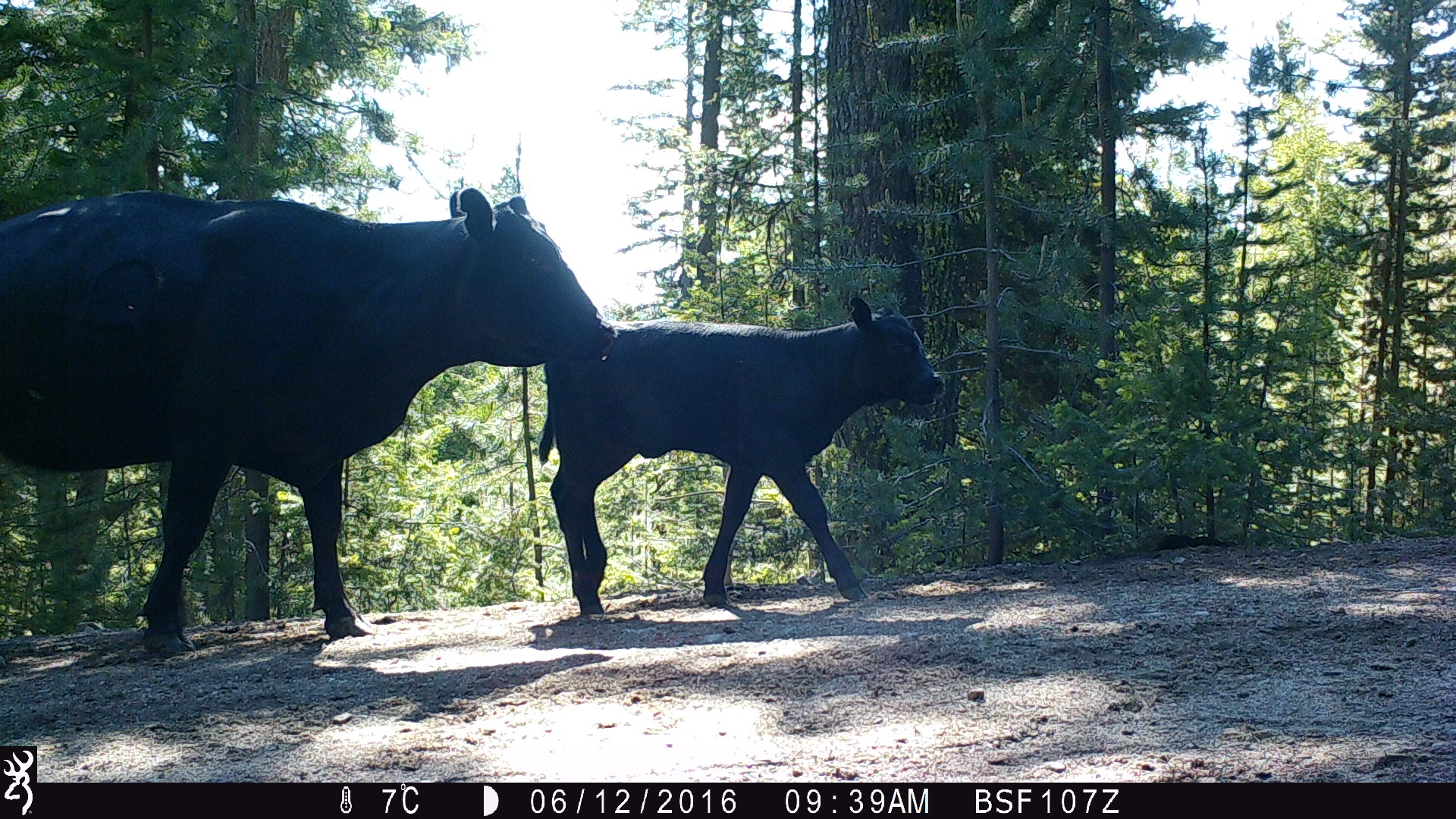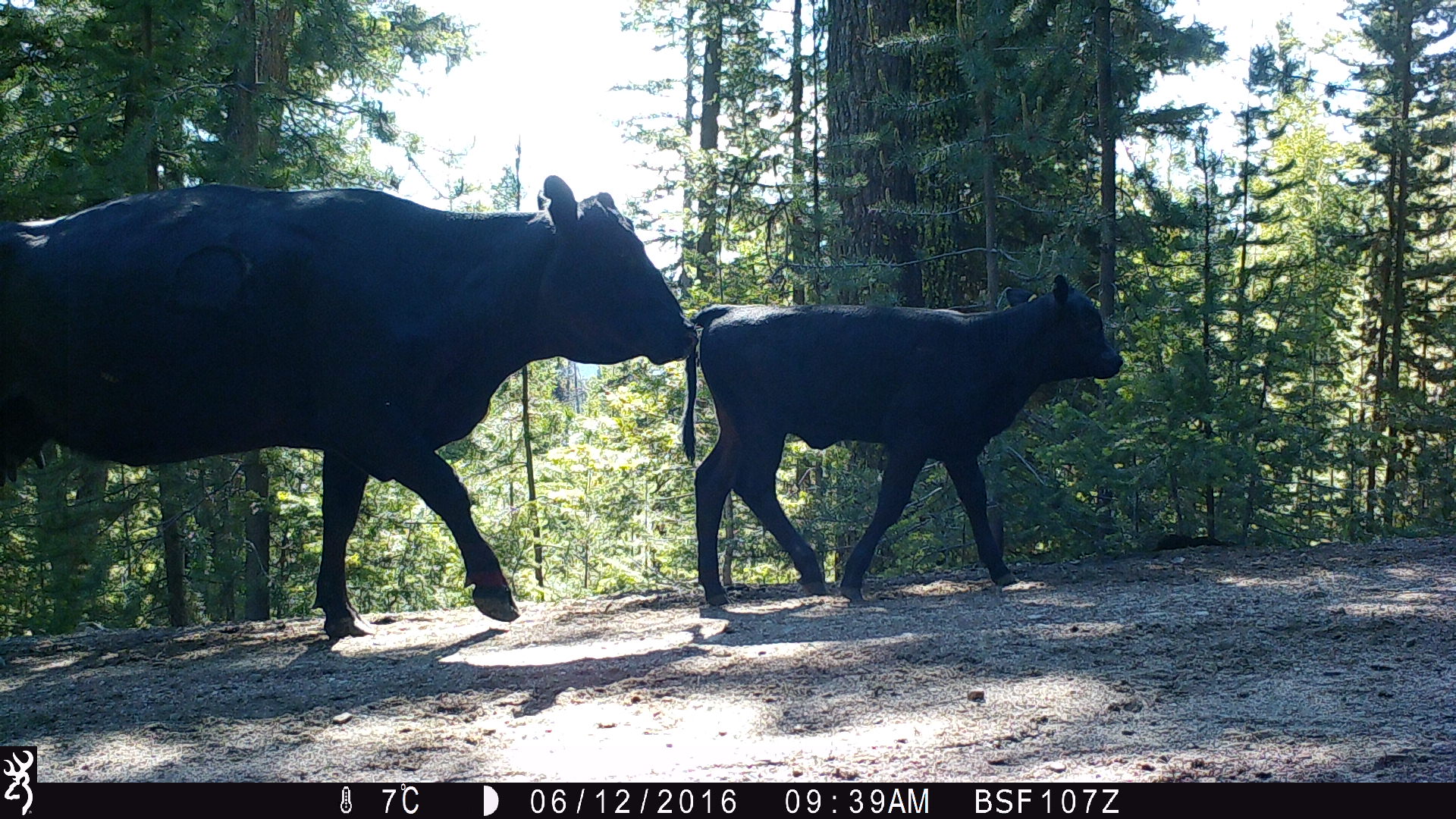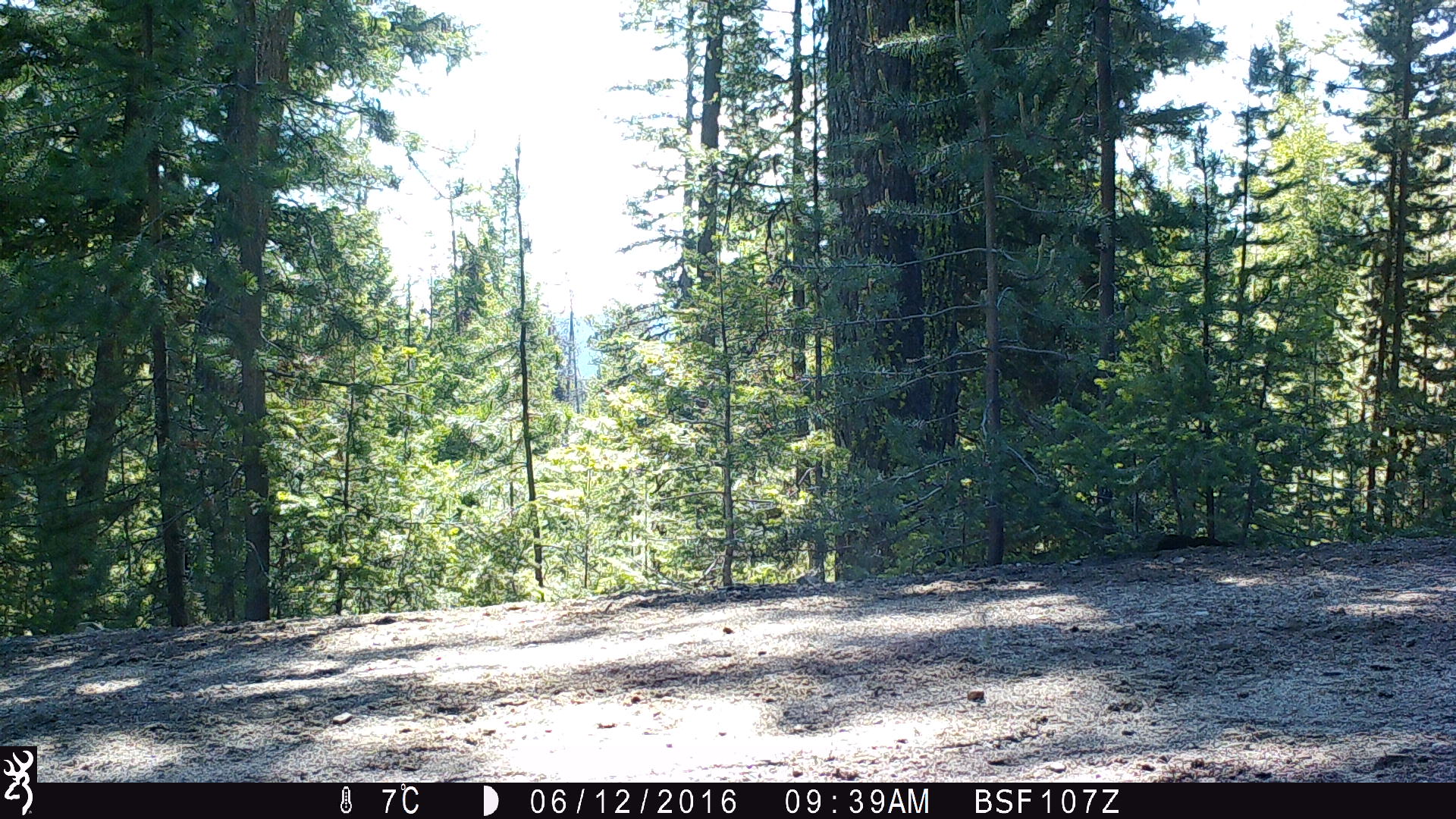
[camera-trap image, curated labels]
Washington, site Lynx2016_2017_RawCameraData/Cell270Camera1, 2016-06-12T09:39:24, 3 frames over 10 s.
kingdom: Animalia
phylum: Chordata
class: Mammalia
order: Artiodactyla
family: Bovidae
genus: Bos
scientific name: Bos taurus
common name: domestic cattle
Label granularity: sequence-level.